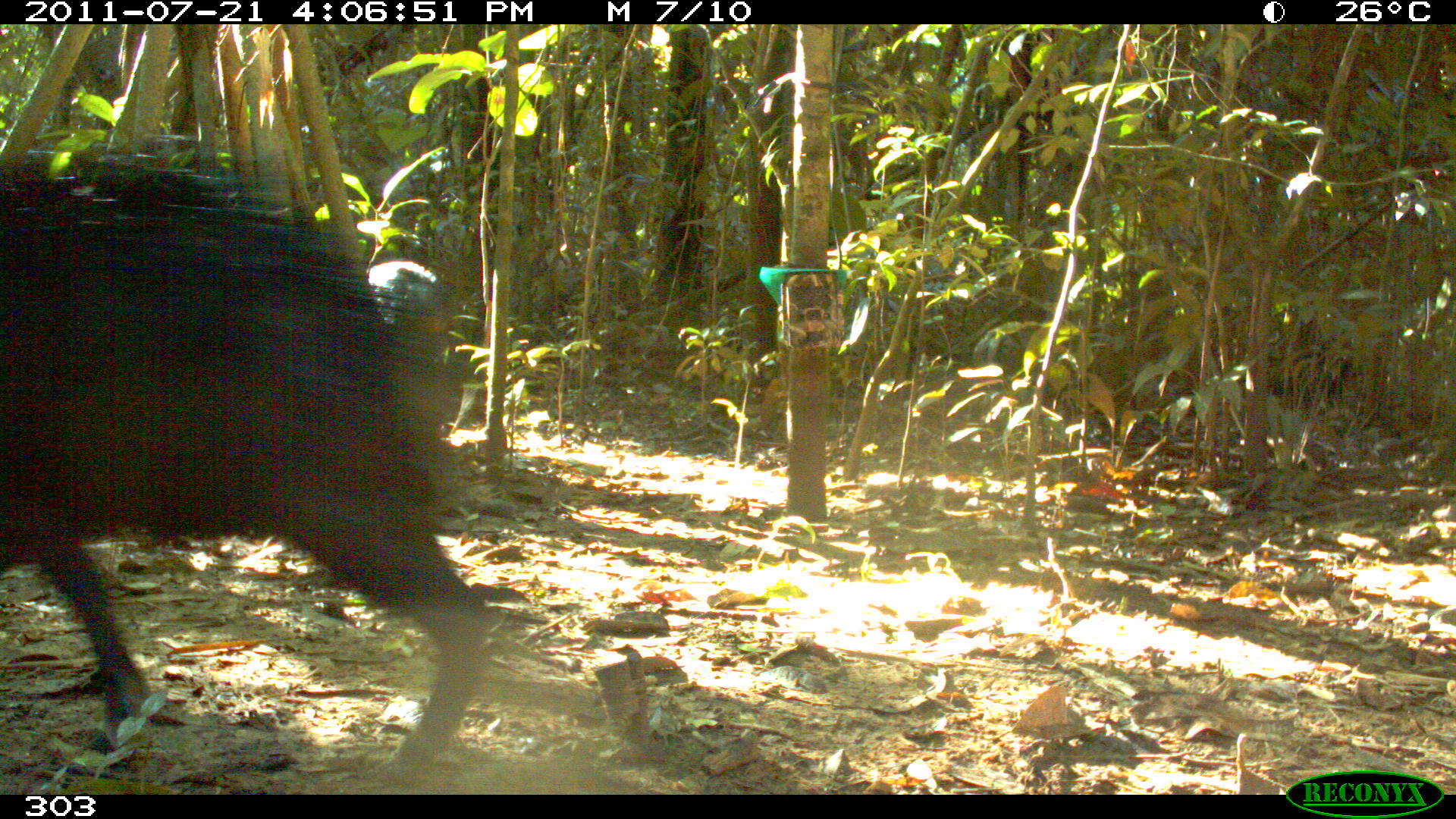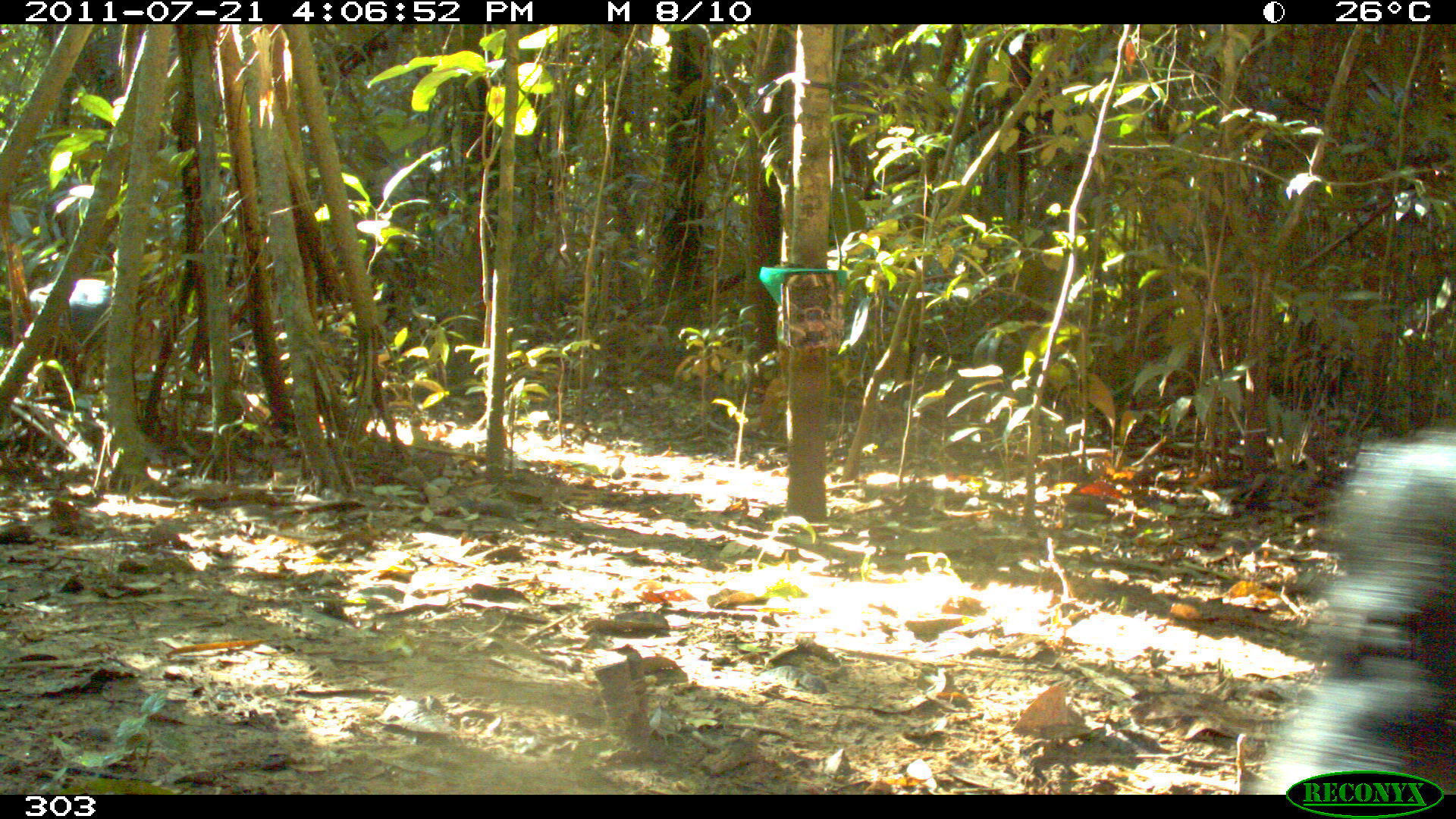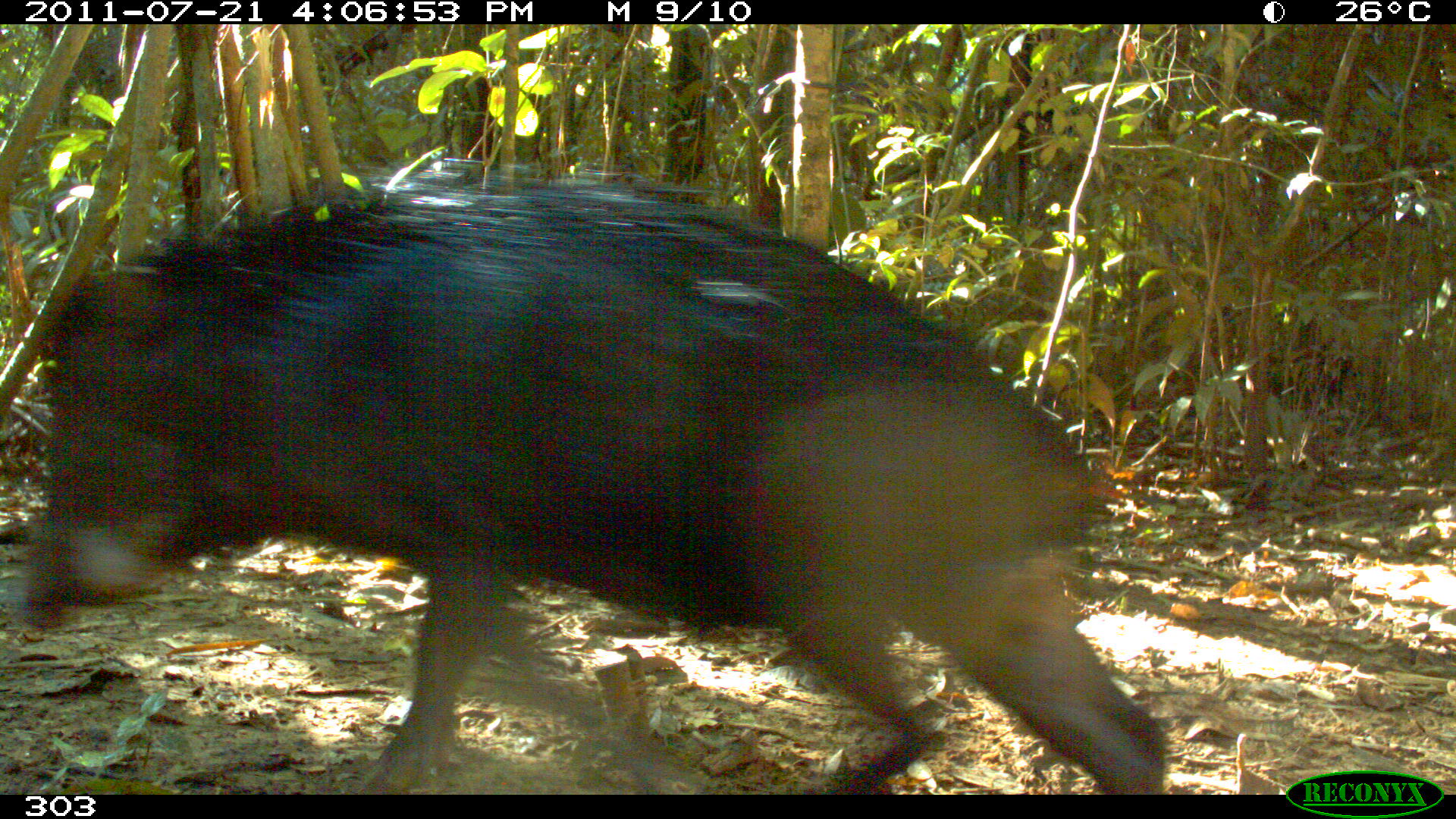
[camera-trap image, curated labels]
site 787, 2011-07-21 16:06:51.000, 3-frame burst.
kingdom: Animalia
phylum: Chordata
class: Mammalia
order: Artiodactyla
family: Tayassuidae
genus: Tayassu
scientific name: Tayassu pecari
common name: white-lipped peccary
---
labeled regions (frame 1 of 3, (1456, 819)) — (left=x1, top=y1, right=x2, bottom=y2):
tayassu pecari: (left=1, top=148, right=487, bottom=785); (left=363, top=255, right=452, bottom=463)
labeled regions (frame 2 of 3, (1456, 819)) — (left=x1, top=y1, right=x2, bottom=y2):
tayassu pecari: (left=1241, top=429, right=1455, bottom=793); (left=27, top=278, right=112, bottom=344)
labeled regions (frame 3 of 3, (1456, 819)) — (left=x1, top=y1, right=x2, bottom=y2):
tayassu pecari: (left=7, top=164, right=1167, bottom=794)